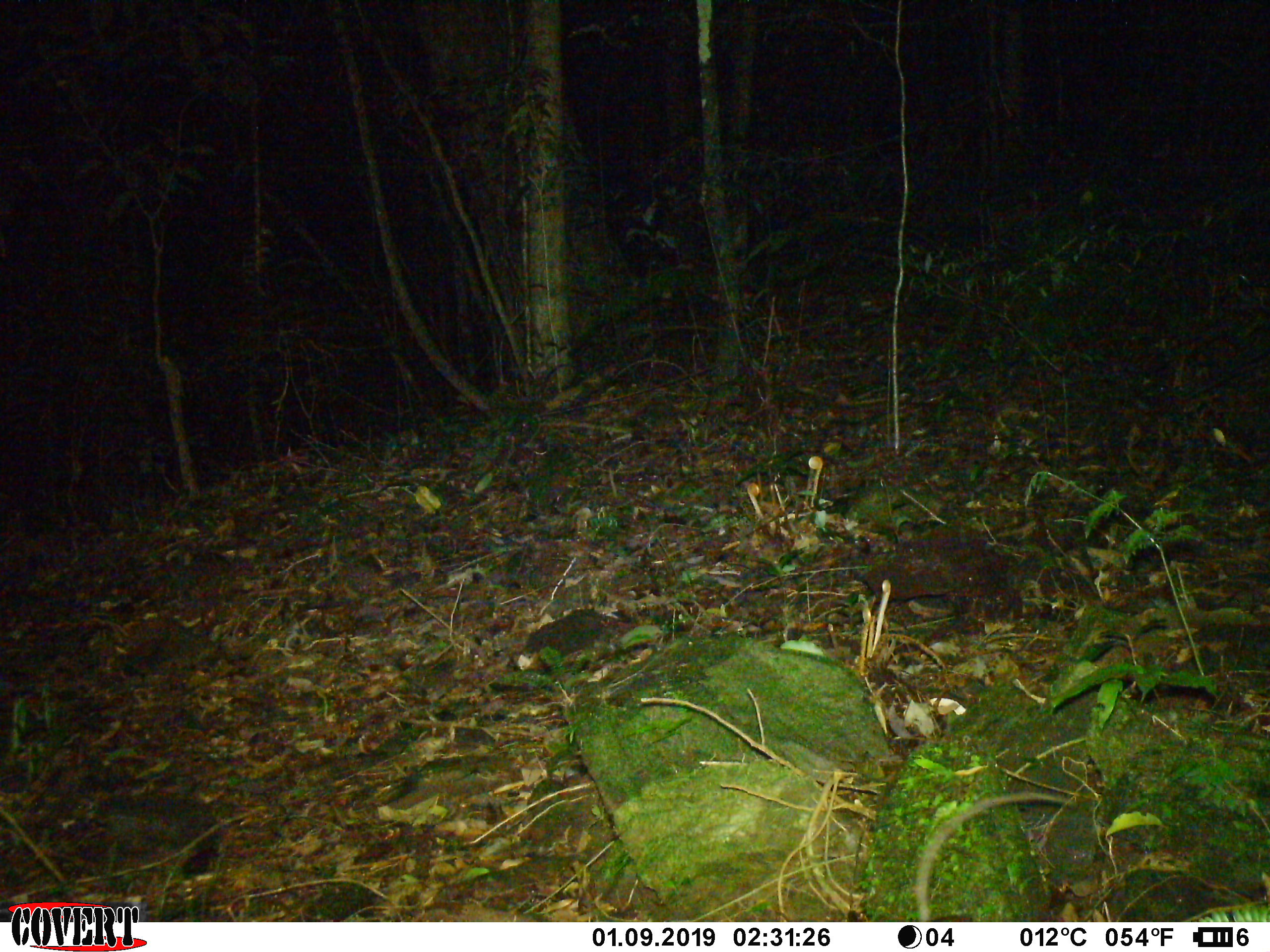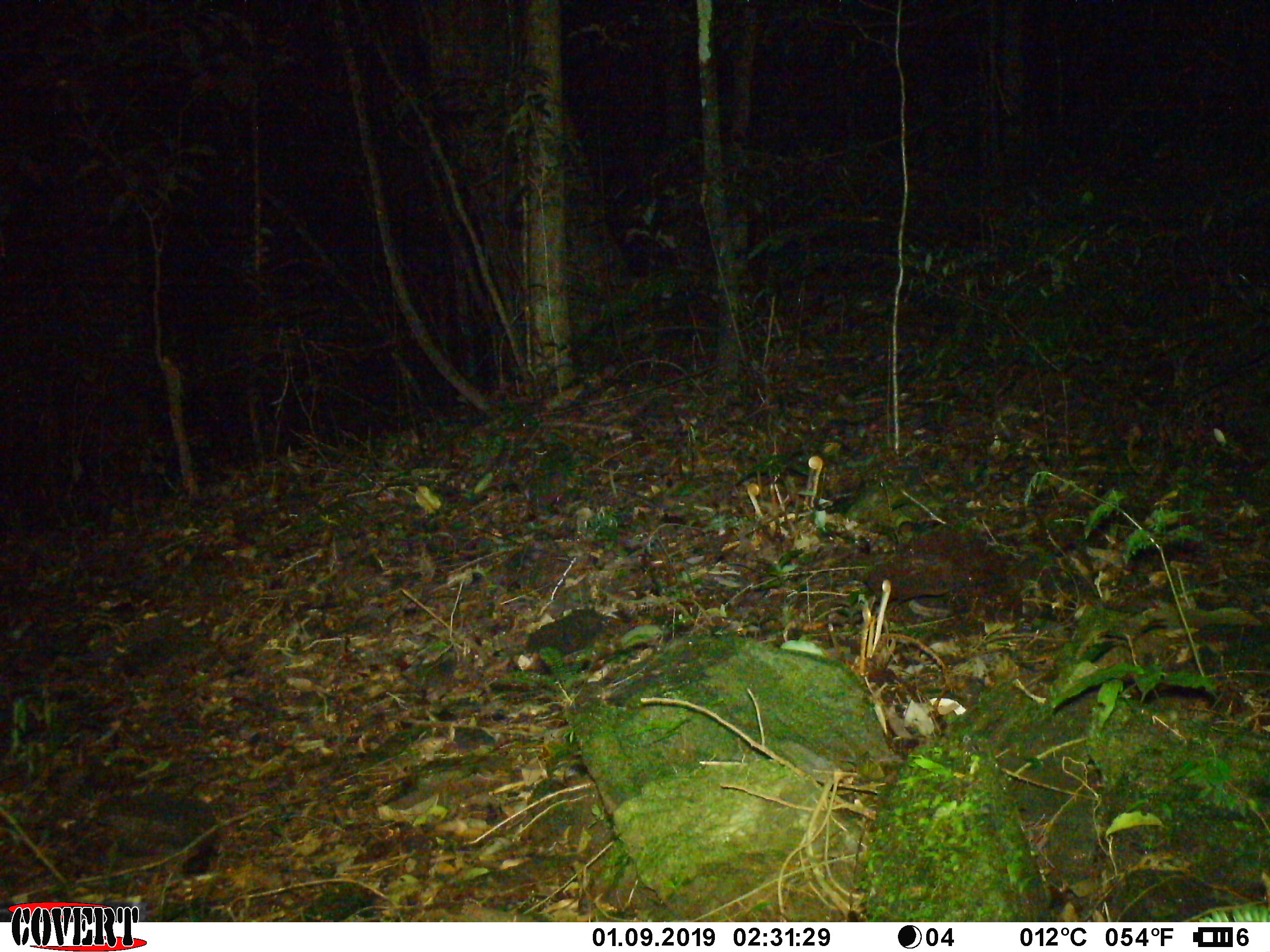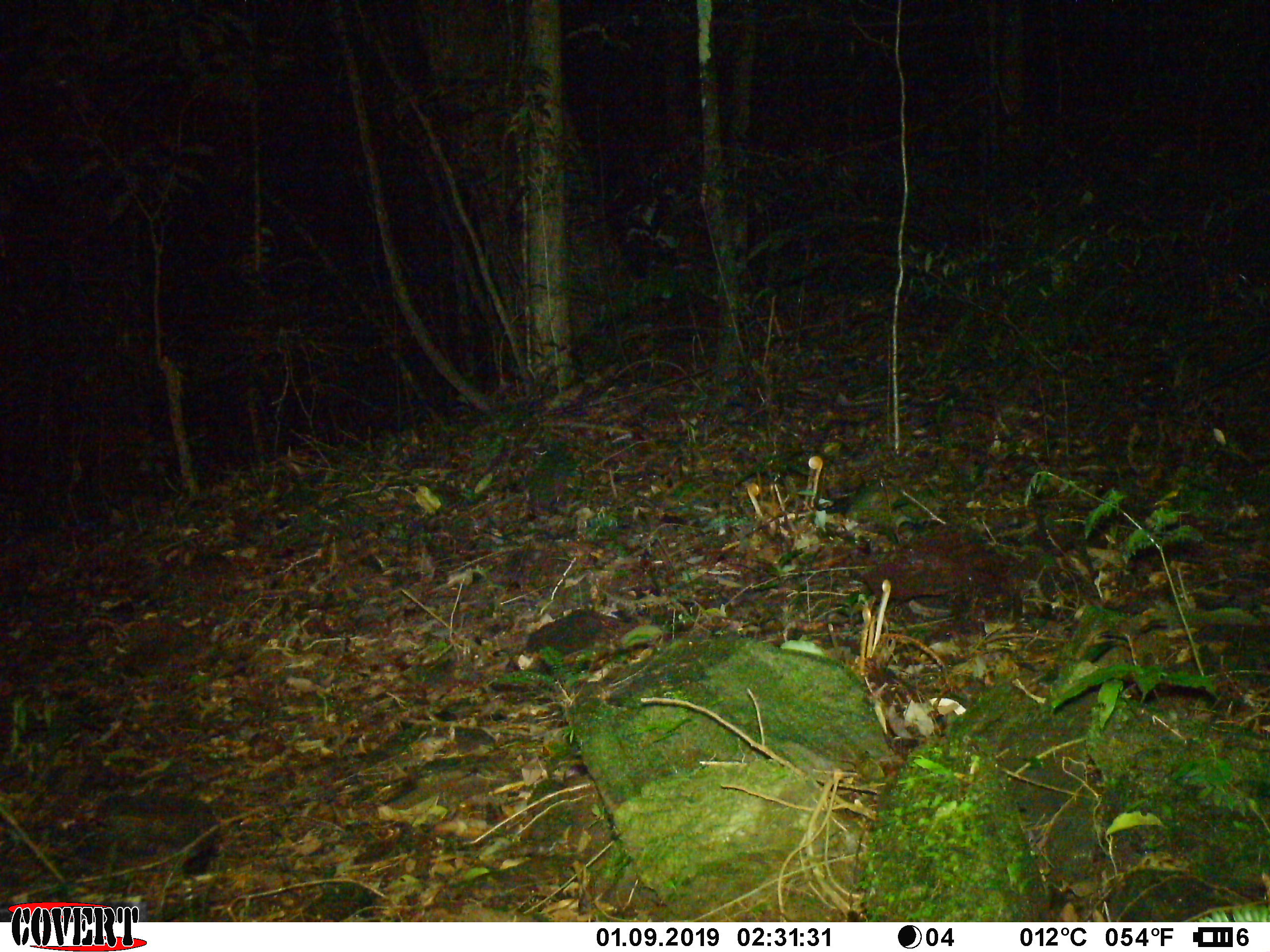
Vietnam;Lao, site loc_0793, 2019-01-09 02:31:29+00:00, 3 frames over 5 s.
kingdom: Animalia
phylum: Chordata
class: Mammalia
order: Rodentia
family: Muridae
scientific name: Muridae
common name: old-world mice and rats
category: unidentified murid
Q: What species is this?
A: Unidentified murid (old-world mice and rats) (Muridae).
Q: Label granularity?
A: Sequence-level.